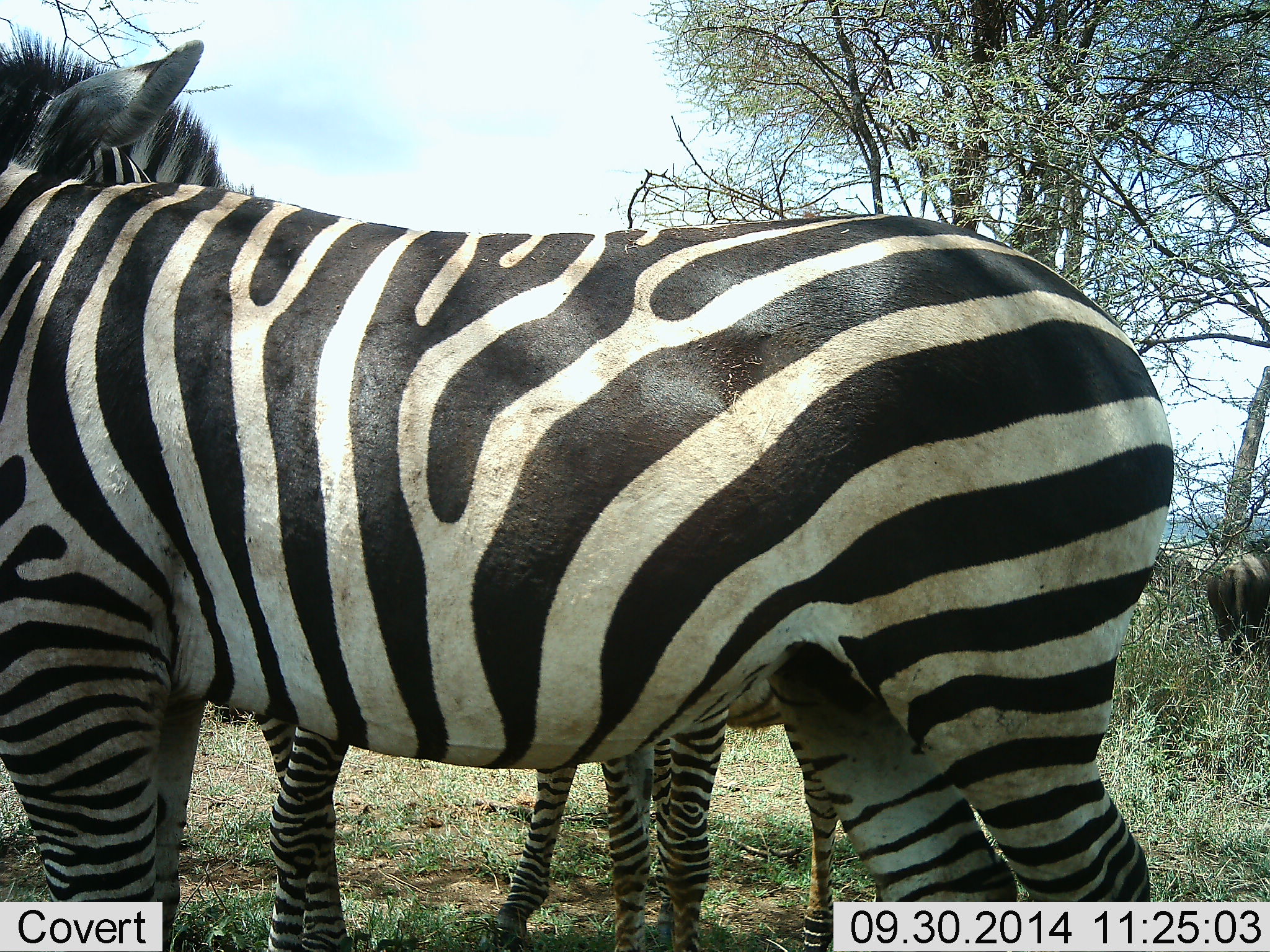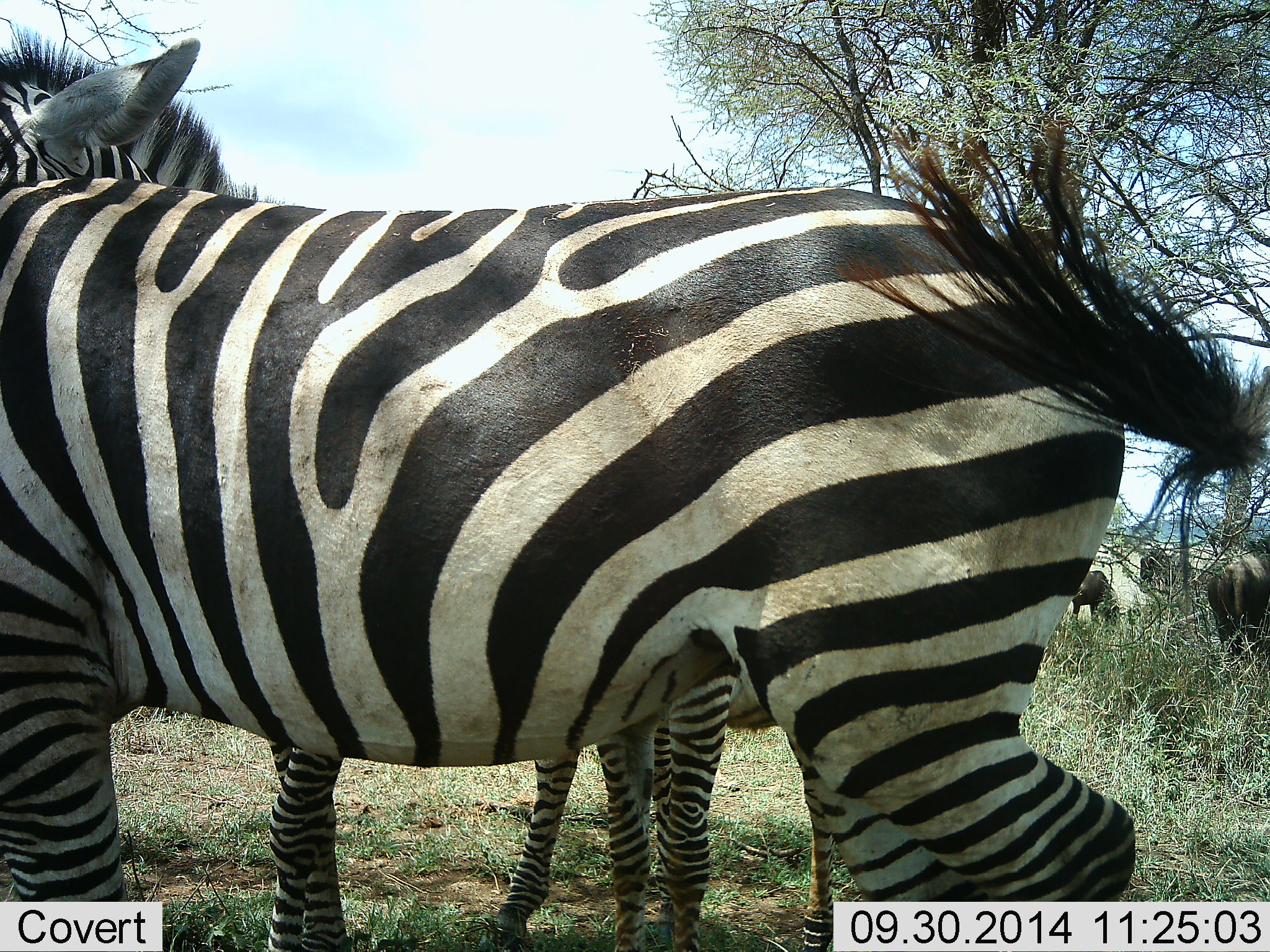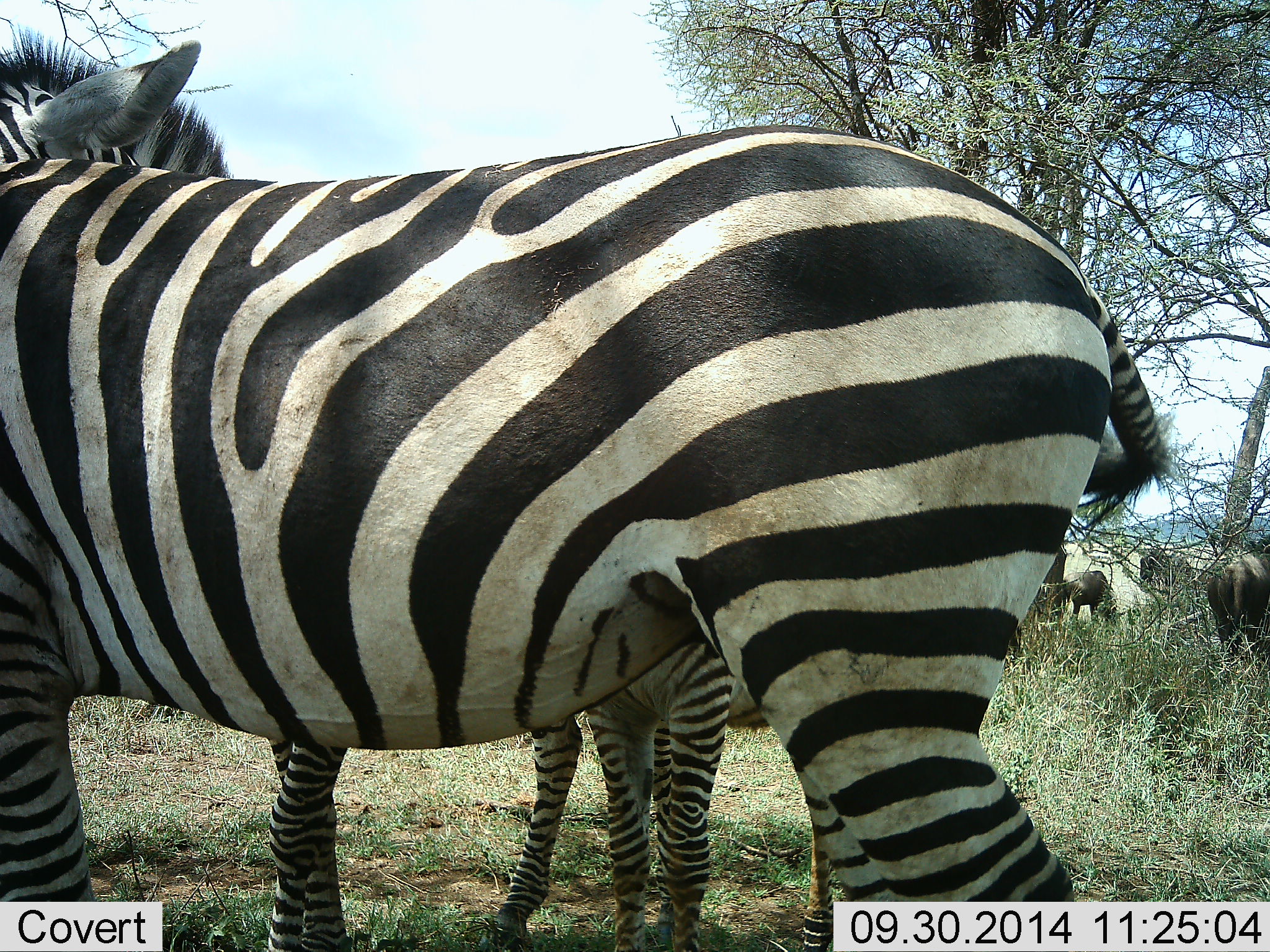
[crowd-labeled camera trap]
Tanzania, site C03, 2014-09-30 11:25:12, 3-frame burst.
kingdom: Animalia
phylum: Chordata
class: Mammalia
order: Artiodactyla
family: Bovidae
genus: Connochaetes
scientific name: Connochaetes taurinus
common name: blue wildebeest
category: wildebeest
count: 3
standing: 45%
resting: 0%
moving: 0%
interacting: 0%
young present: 0%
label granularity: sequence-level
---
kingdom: Animalia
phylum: Chordata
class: Mammalia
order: Perissodactyla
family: Equidae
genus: Equus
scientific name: Equus quagga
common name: plains zebra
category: zebra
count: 3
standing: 85%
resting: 0%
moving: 0%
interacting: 30%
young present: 5%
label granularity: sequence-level